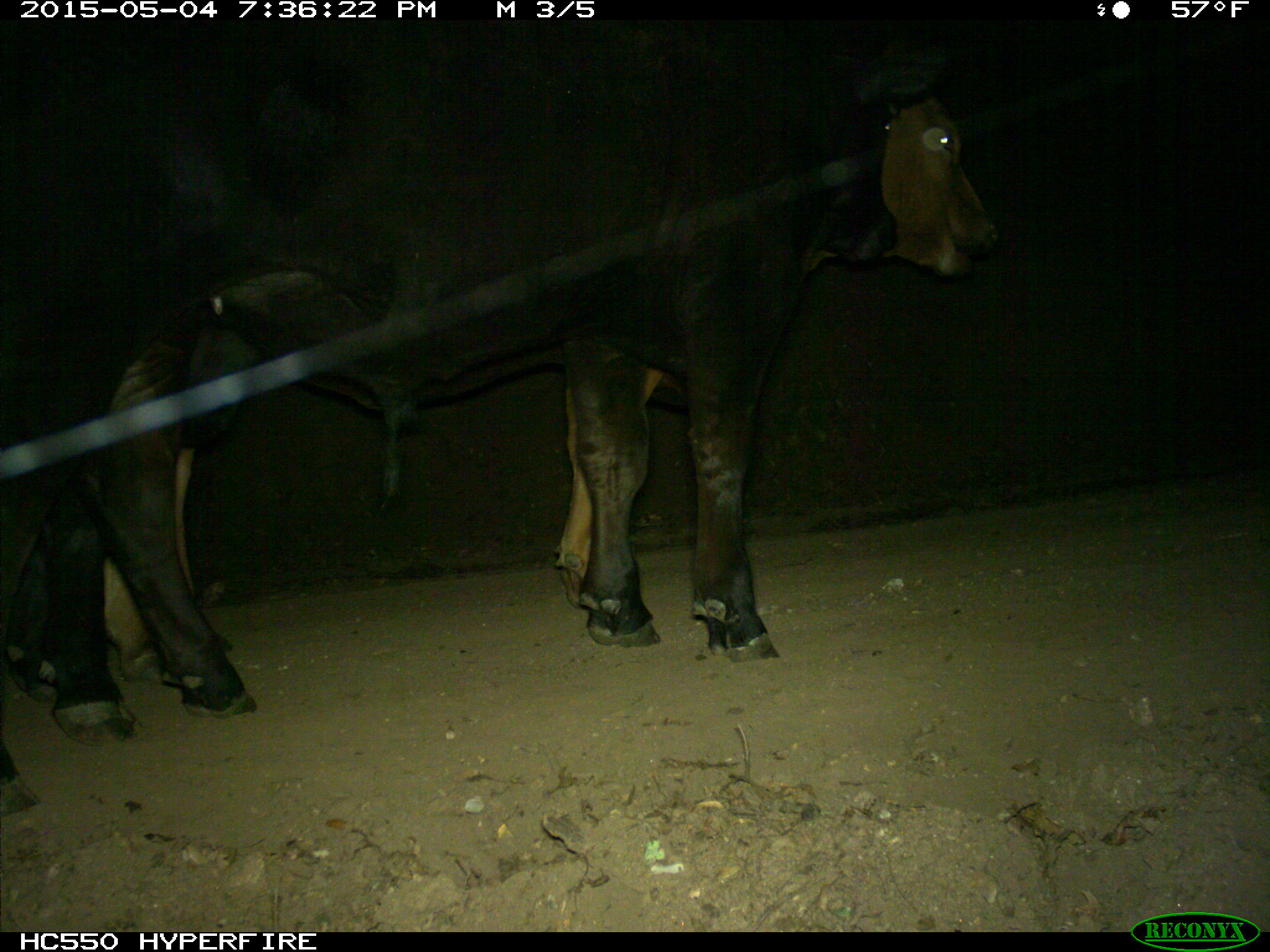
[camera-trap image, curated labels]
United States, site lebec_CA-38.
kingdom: Animalia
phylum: Chordata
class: Mammalia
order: Artiodactyla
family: Bovidae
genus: Bos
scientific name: Bos taurus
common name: domestic cow